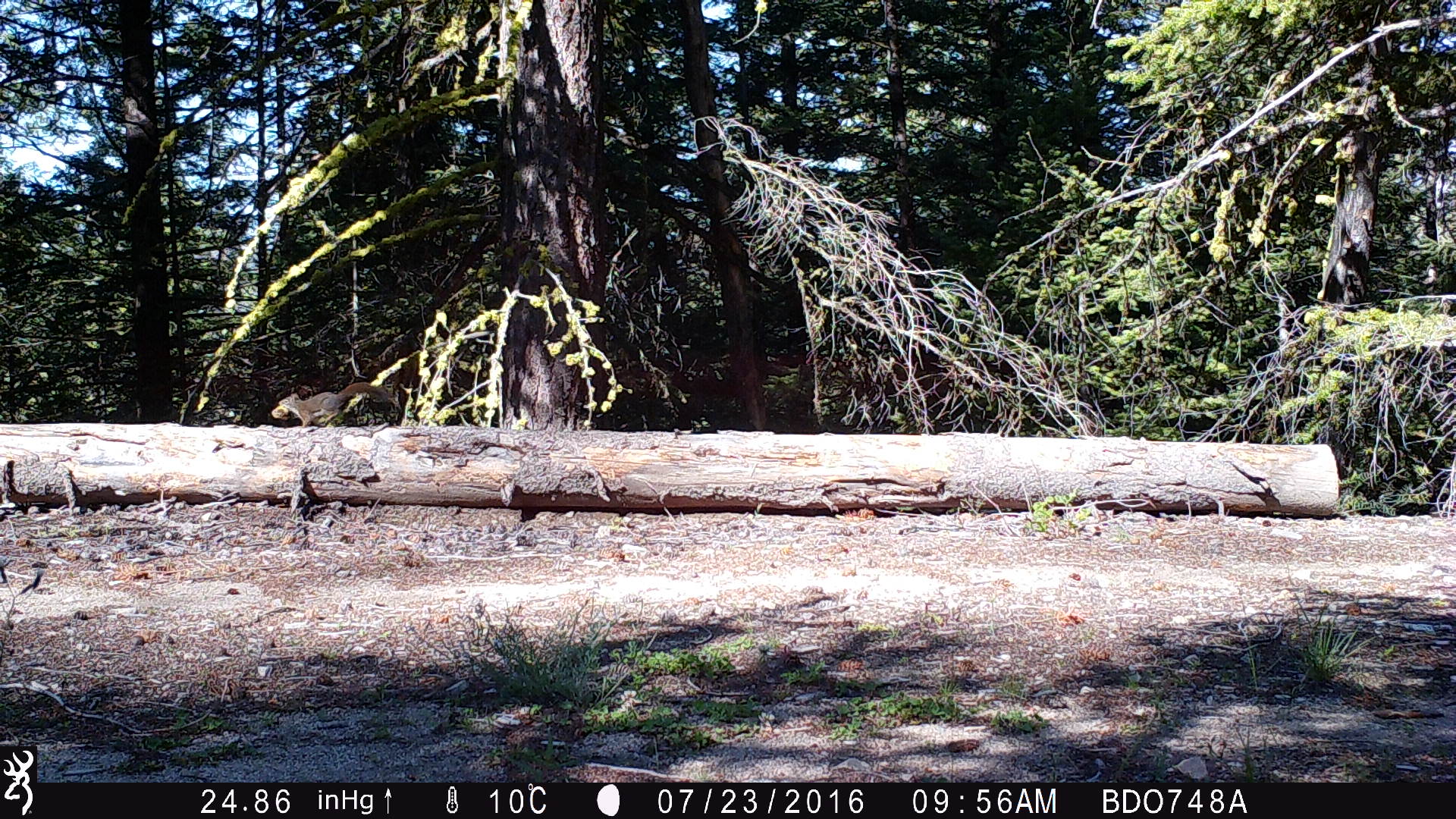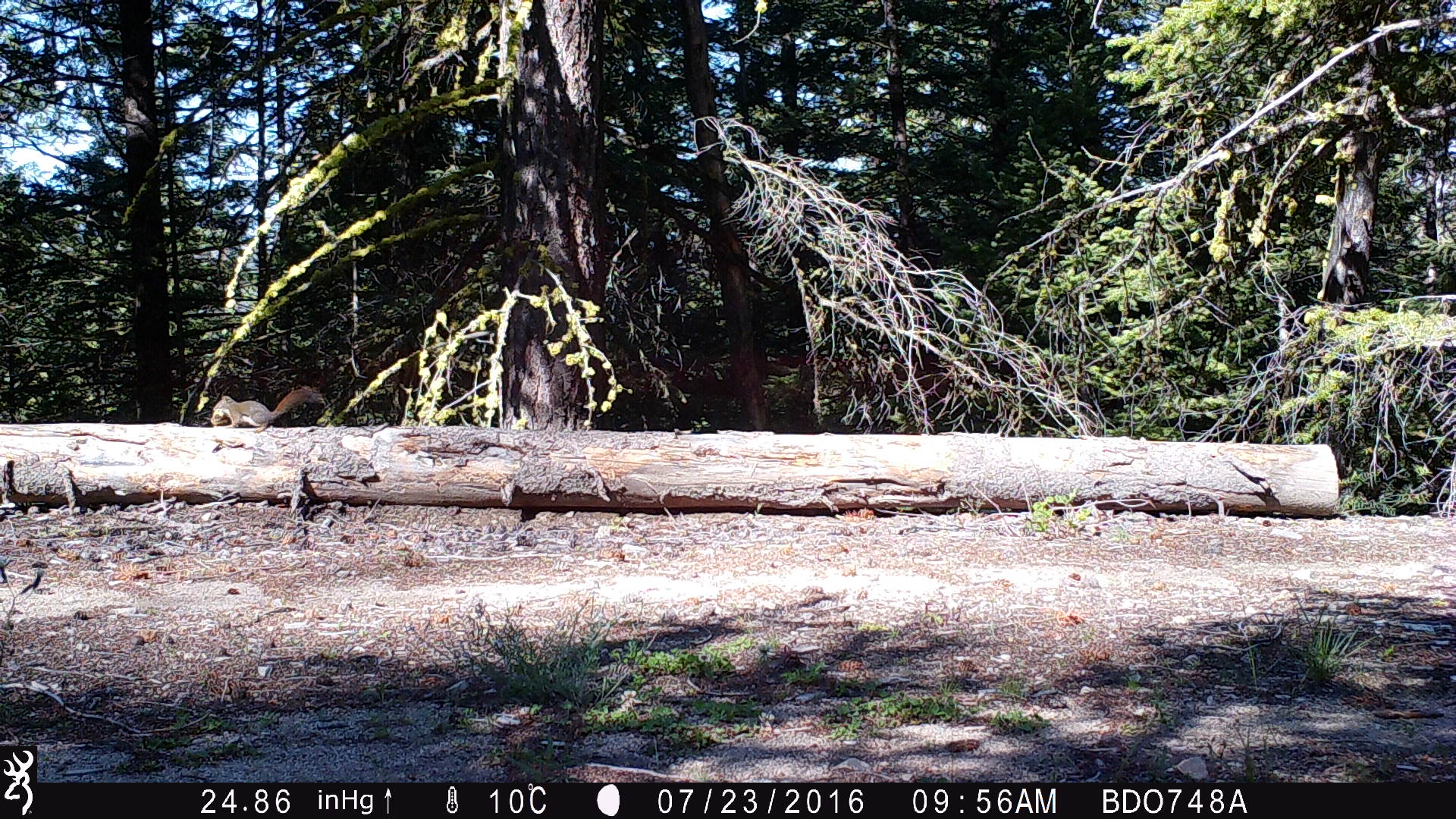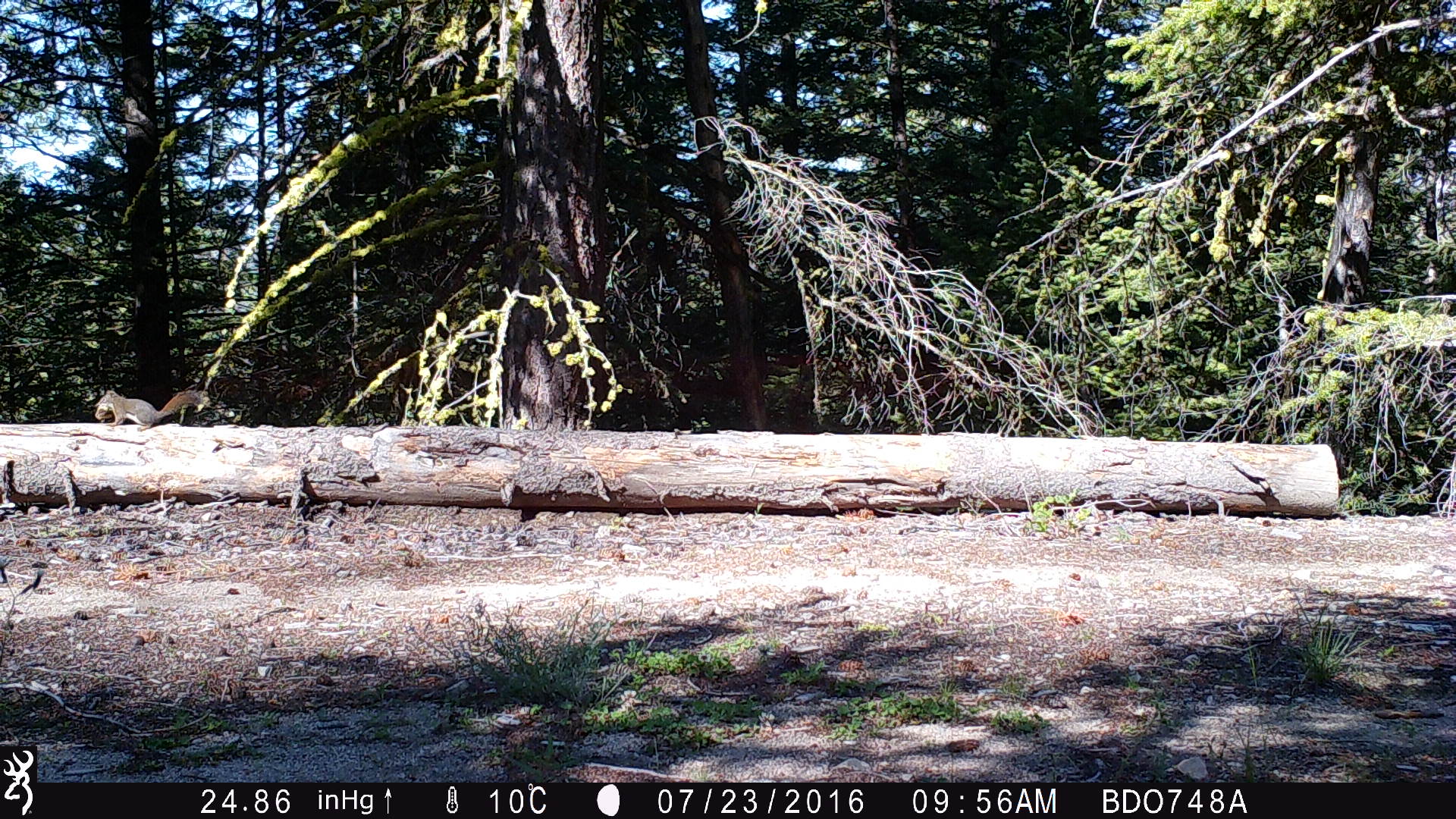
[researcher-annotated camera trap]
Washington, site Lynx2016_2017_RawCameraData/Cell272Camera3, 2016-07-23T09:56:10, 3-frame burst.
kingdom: Animalia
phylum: Chordata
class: Mammalia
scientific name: Mammalia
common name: small mammal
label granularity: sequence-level